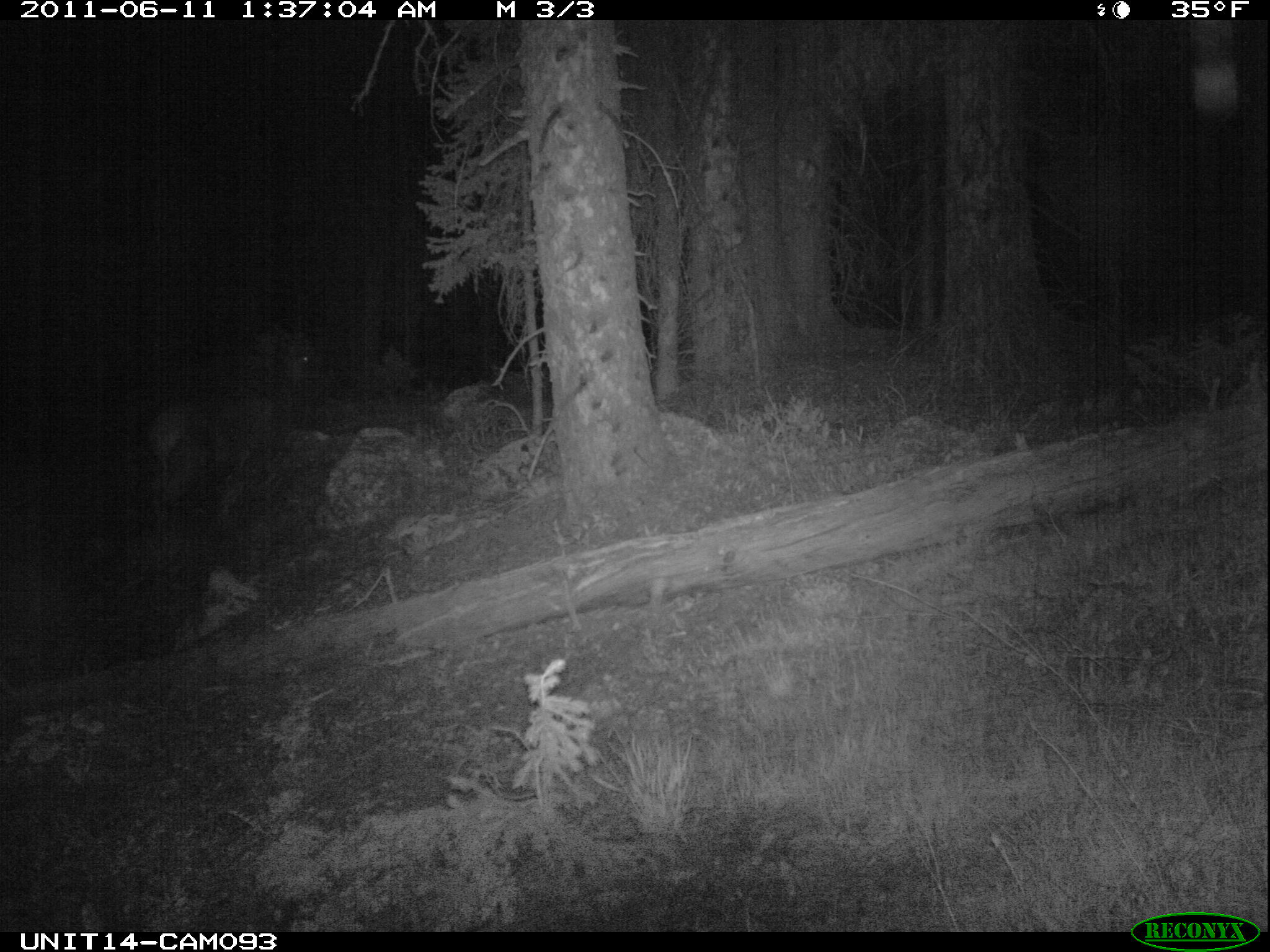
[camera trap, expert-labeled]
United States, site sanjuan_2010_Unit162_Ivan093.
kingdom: Animalia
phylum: Chordata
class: Mammalia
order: Artiodactyla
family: Cervidae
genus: Cervus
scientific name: Cervus elaphus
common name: red deer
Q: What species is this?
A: Cervus elaphus (red deer).